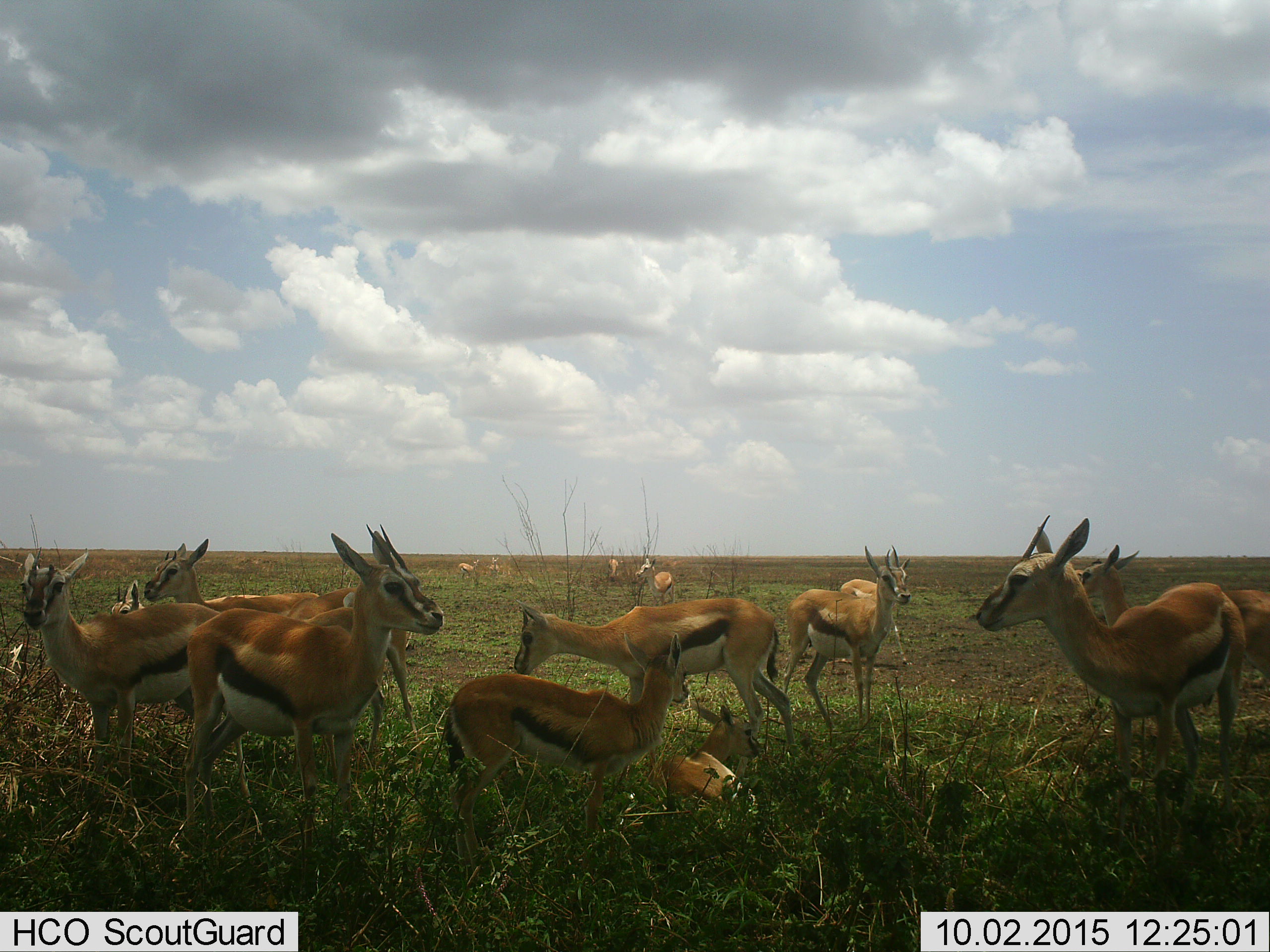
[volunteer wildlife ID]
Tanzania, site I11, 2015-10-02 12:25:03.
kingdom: Animalia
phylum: Chordata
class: Mammalia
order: Artiodactyla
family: Bovidae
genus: Eudorcas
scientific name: Eudorcas thomsonii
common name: thomson's gazelle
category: gazellethomsons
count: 11-50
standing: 100%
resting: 67%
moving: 17%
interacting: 0%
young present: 67%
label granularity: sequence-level